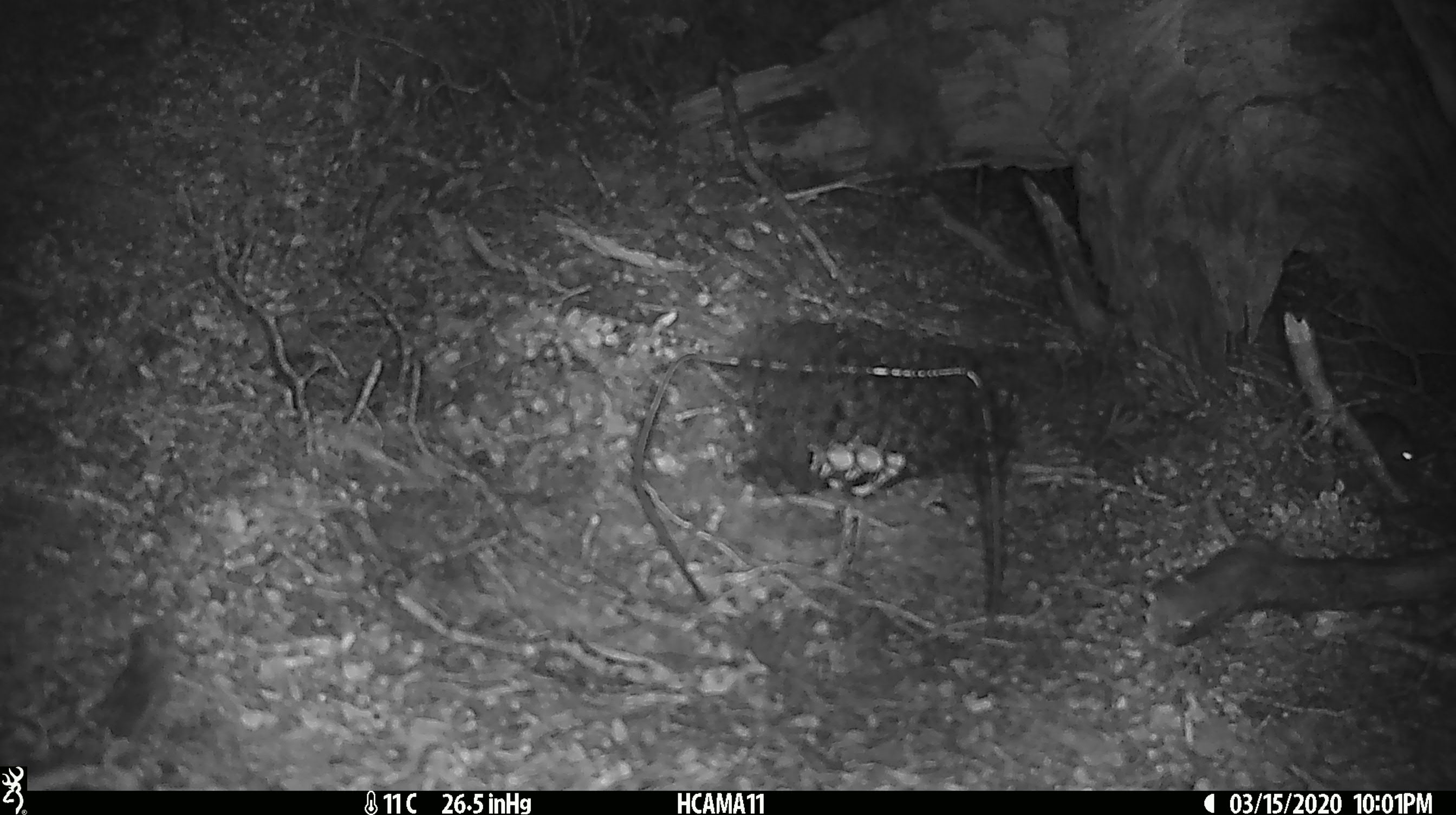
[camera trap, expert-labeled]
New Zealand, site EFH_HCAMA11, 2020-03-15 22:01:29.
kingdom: Animalia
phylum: Chordata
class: Mammalia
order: Rodentia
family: Muridae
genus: Mus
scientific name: Mus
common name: mouse